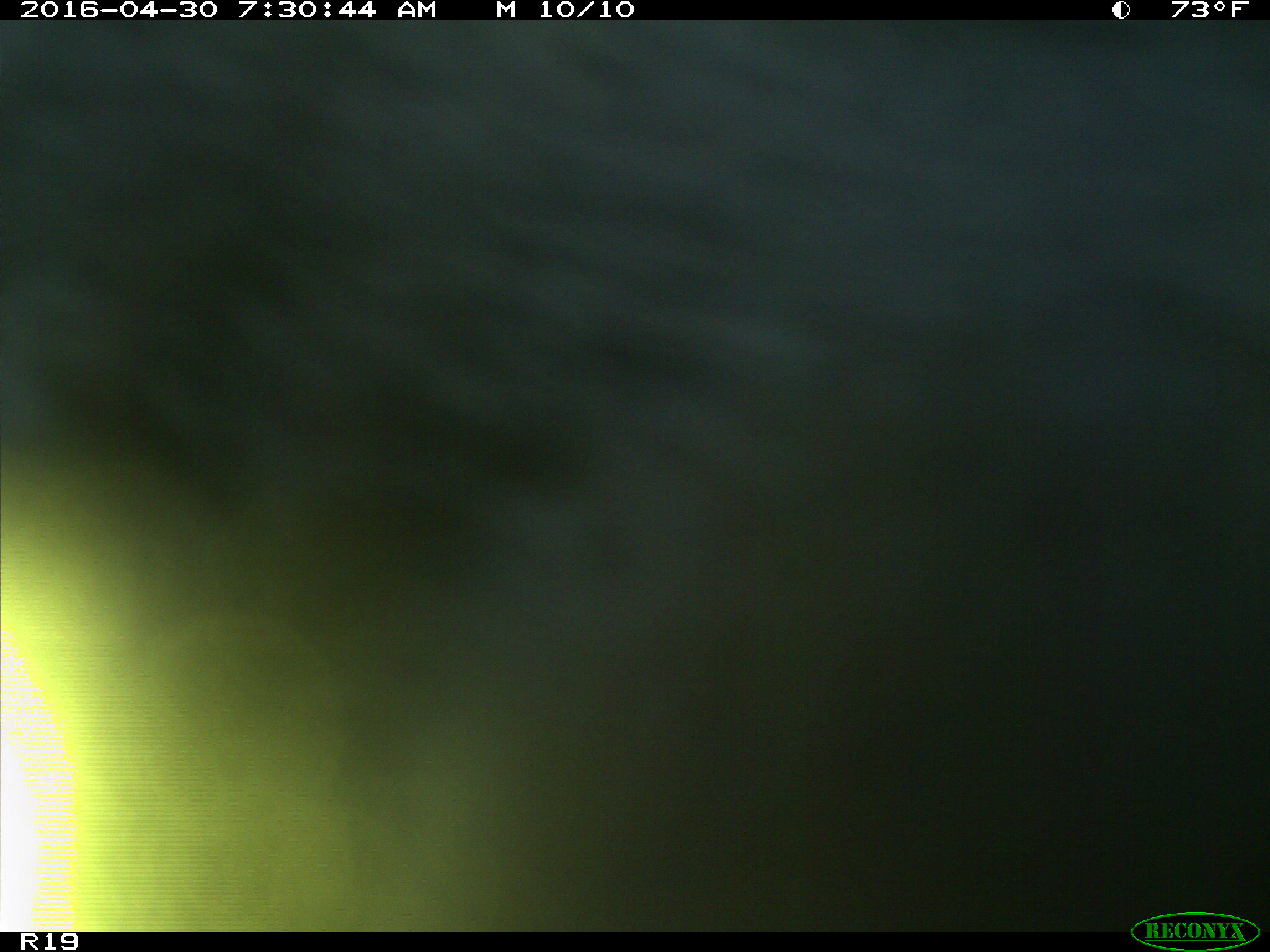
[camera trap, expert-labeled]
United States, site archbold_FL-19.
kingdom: Animalia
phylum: Chordata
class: Mammalia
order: Artiodactyla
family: Bovidae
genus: Bos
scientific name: Bos taurus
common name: domestic cow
Bos taurus (domestic cow).